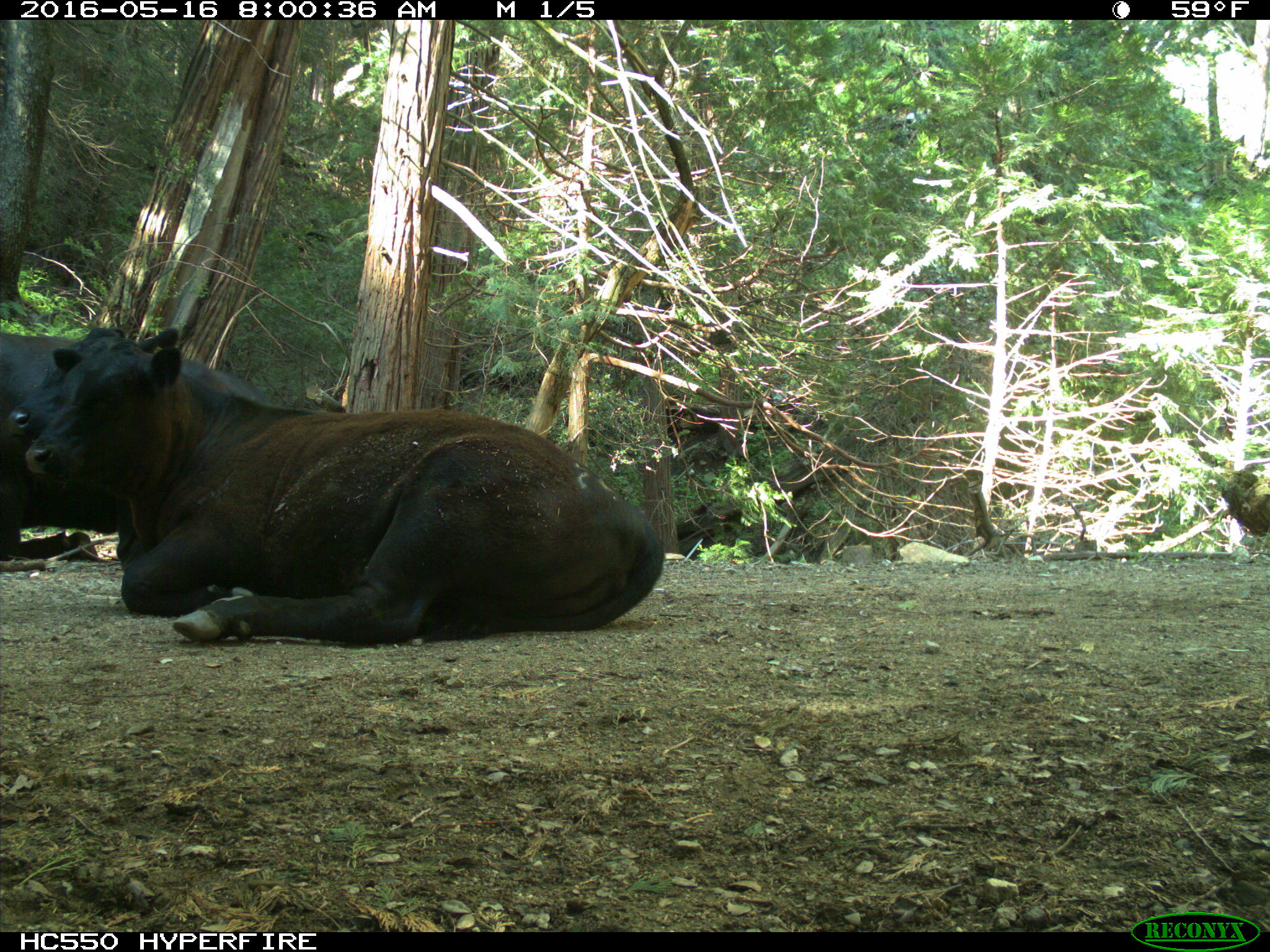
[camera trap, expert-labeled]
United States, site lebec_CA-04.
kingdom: Animalia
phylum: Chordata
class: Mammalia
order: Artiodactyla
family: Bovidae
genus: Bos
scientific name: Bos taurus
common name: domestic cow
Bos taurus (domestic cow).